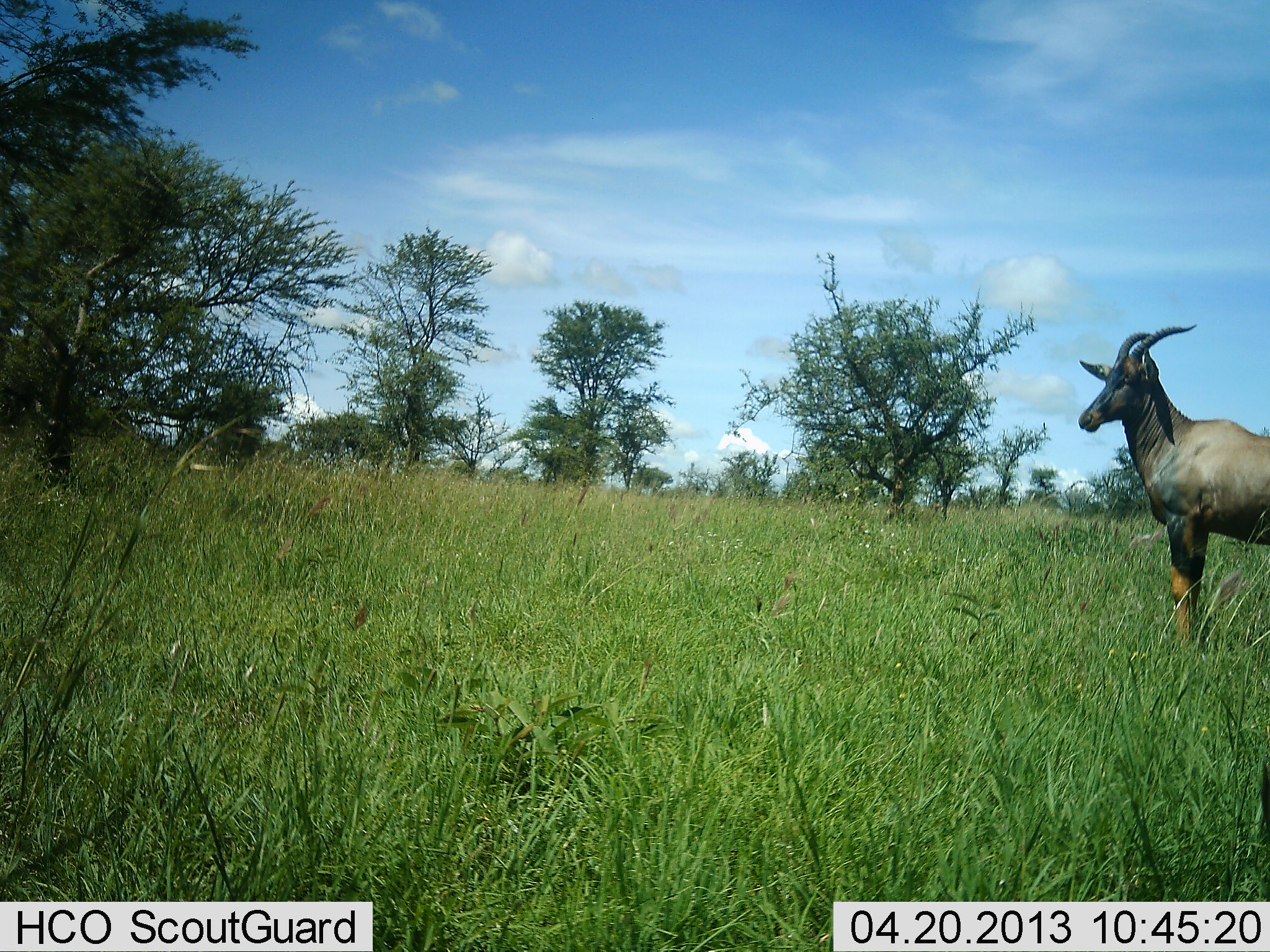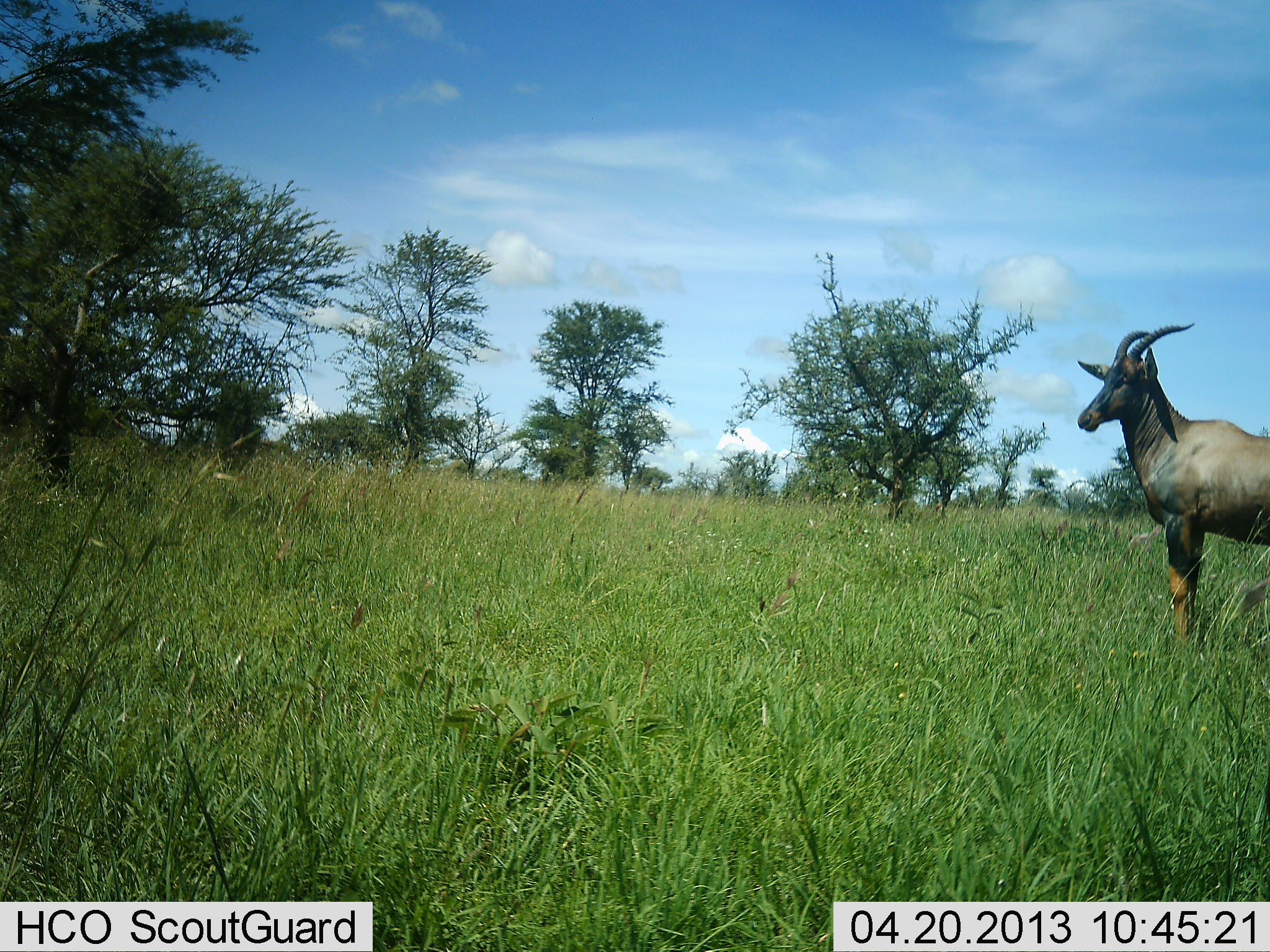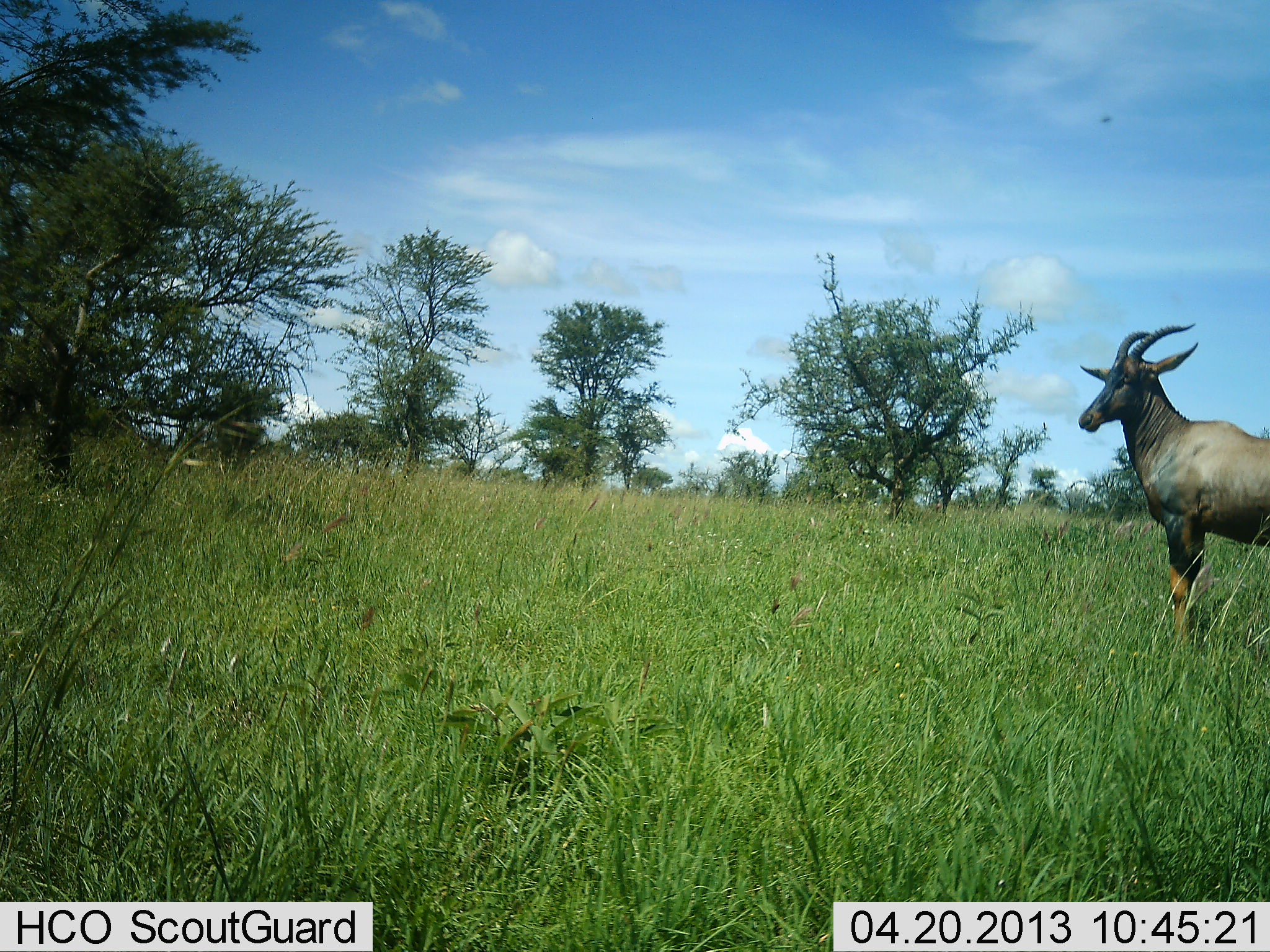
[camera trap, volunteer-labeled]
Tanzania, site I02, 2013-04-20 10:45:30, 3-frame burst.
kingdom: Animalia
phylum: Chordata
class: Mammalia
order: Artiodactyla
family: Bovidae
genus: Damaliscus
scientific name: Damaliscus lunatus jimela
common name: topi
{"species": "topi (Damaliscus lunatus jimela)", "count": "1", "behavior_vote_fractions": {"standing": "100%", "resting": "0%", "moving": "0%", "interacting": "0%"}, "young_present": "0%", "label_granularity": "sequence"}